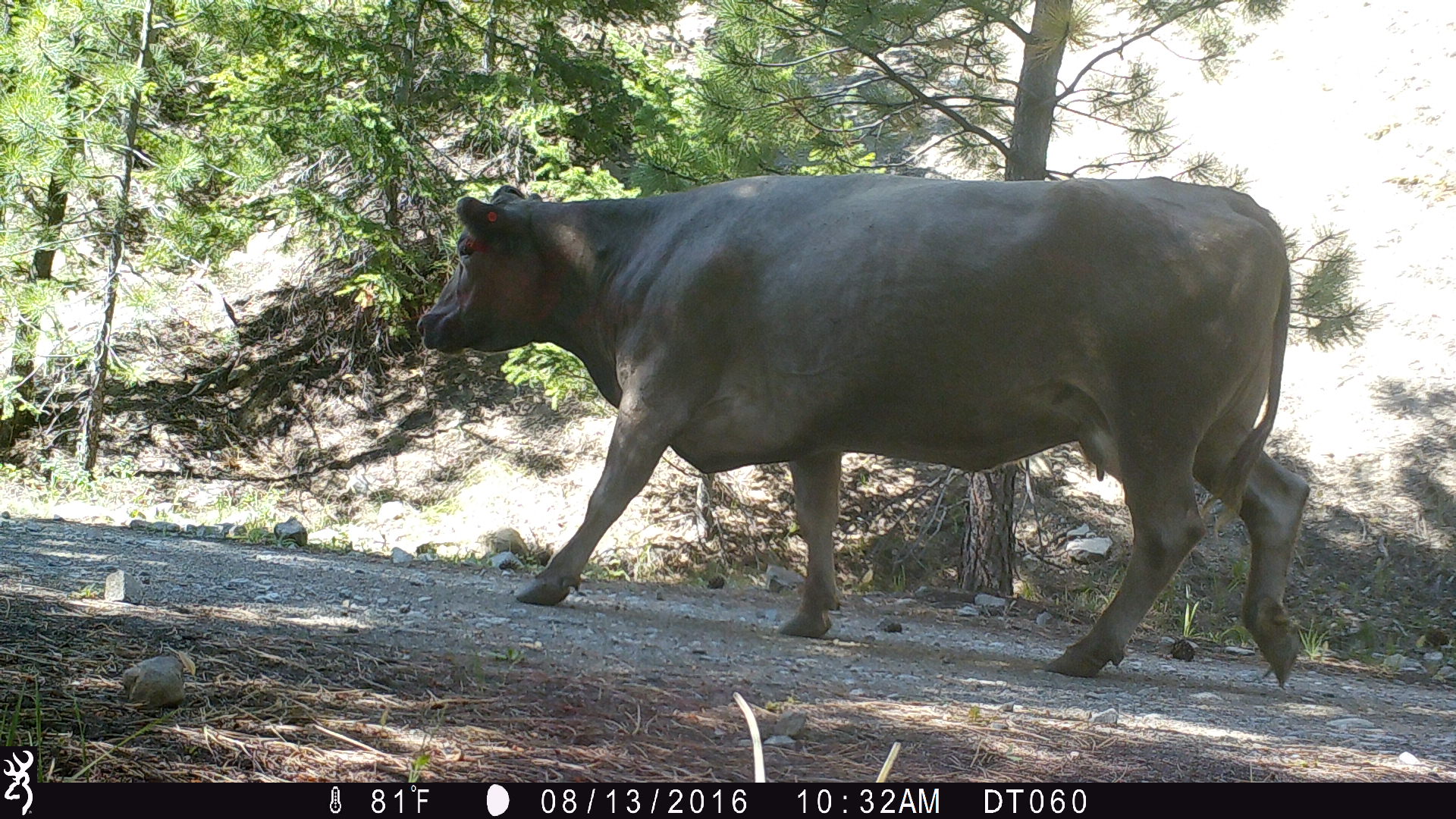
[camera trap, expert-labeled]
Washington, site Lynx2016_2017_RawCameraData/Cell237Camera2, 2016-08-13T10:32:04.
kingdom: Animalia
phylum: Chordata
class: Mammalia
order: Artiodactyla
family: Bovidae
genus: Bos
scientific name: Bos taurus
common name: domestic cattle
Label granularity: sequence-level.